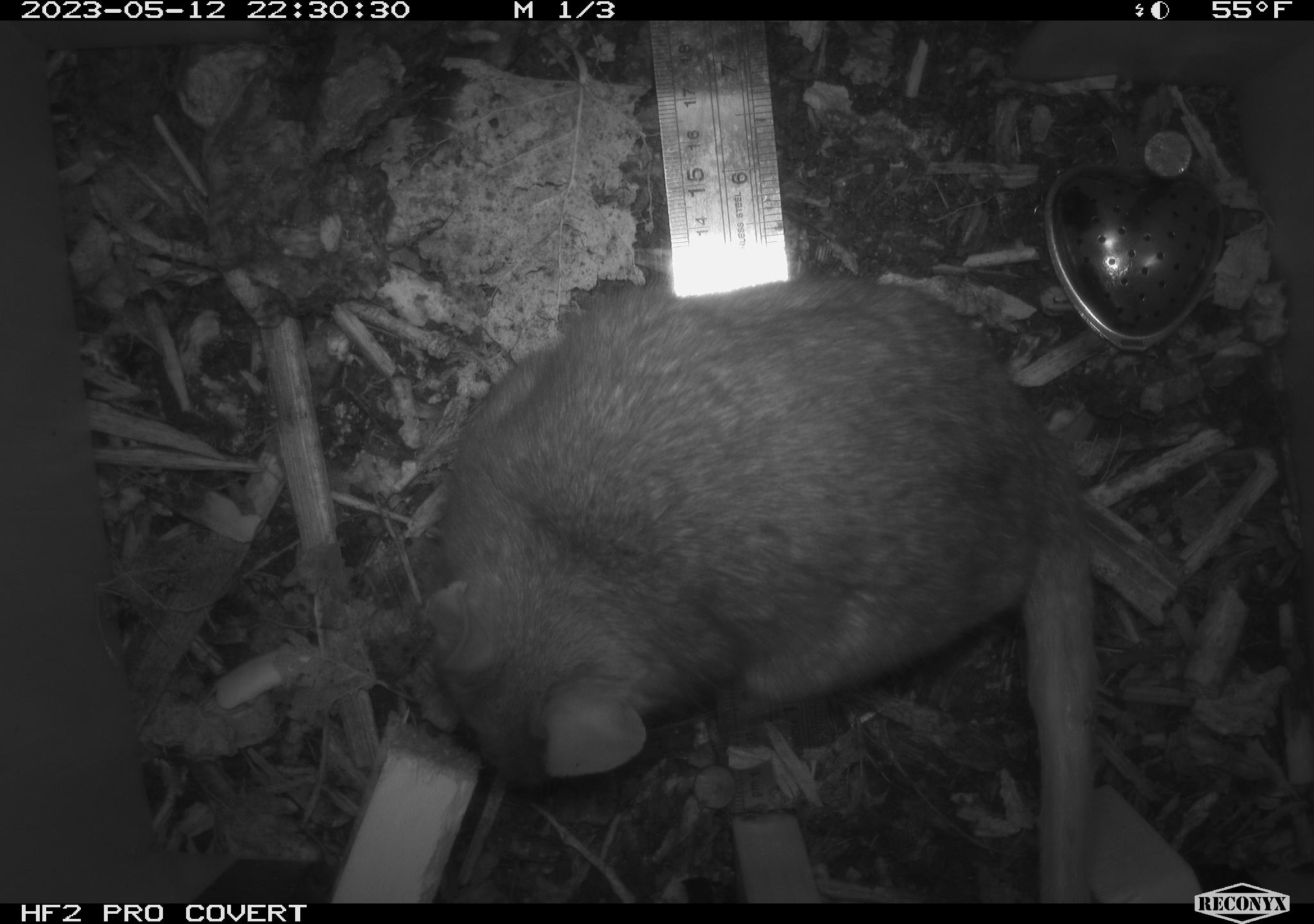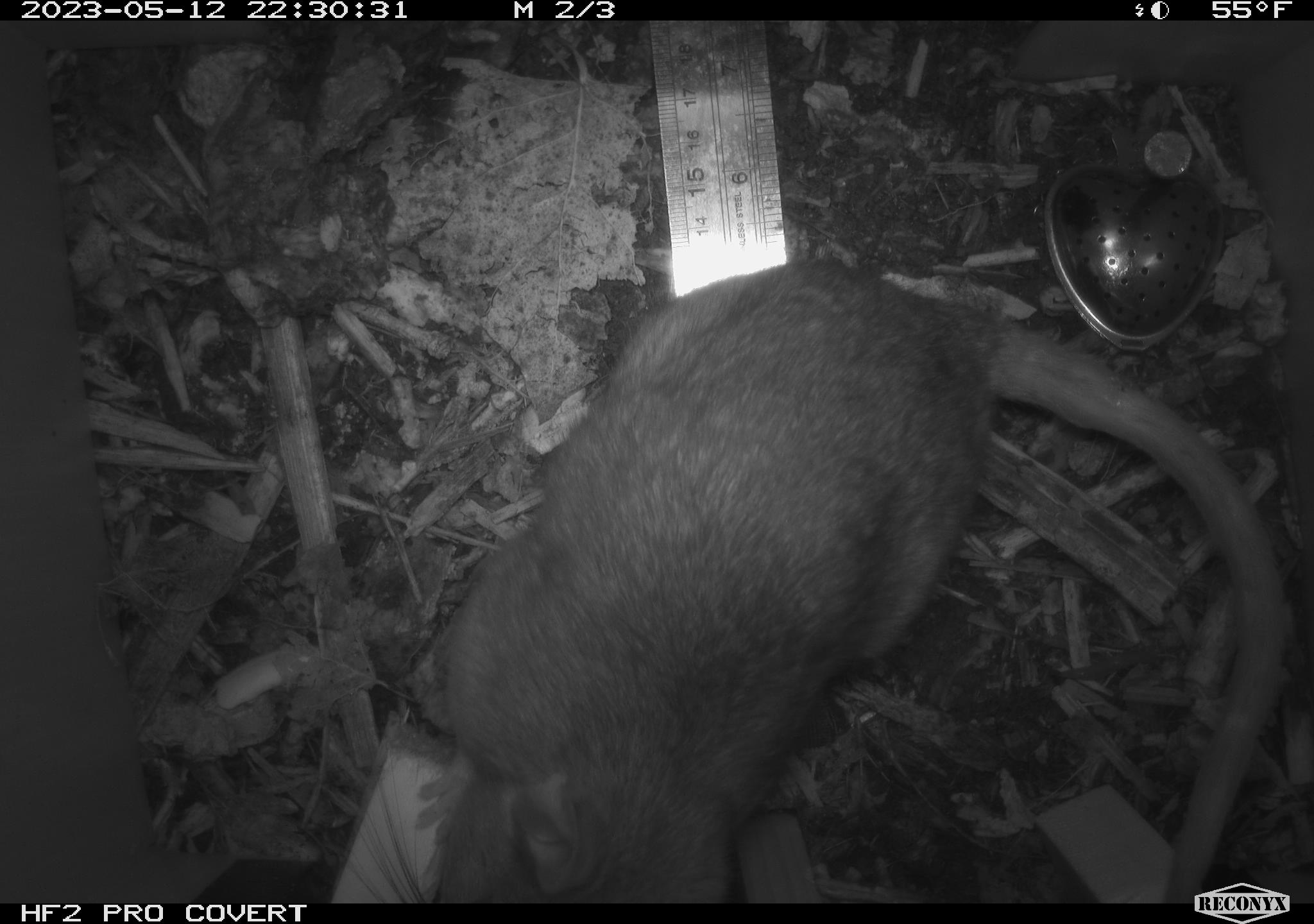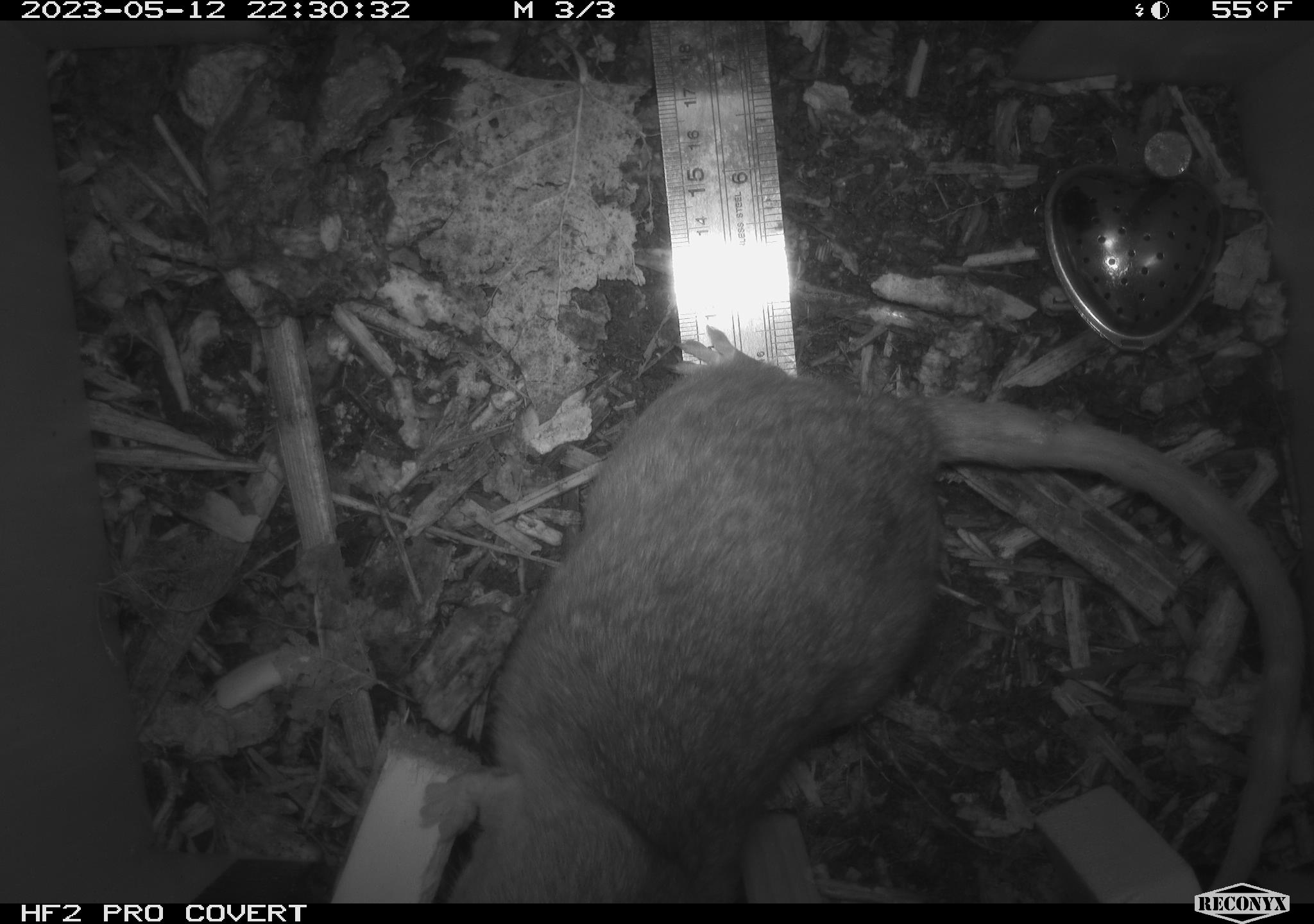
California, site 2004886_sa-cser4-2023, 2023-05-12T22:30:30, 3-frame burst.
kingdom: Animalia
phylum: Chordata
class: Mammalia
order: Rodentia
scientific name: Rodentia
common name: mouse species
Mouse species (Rodentia).